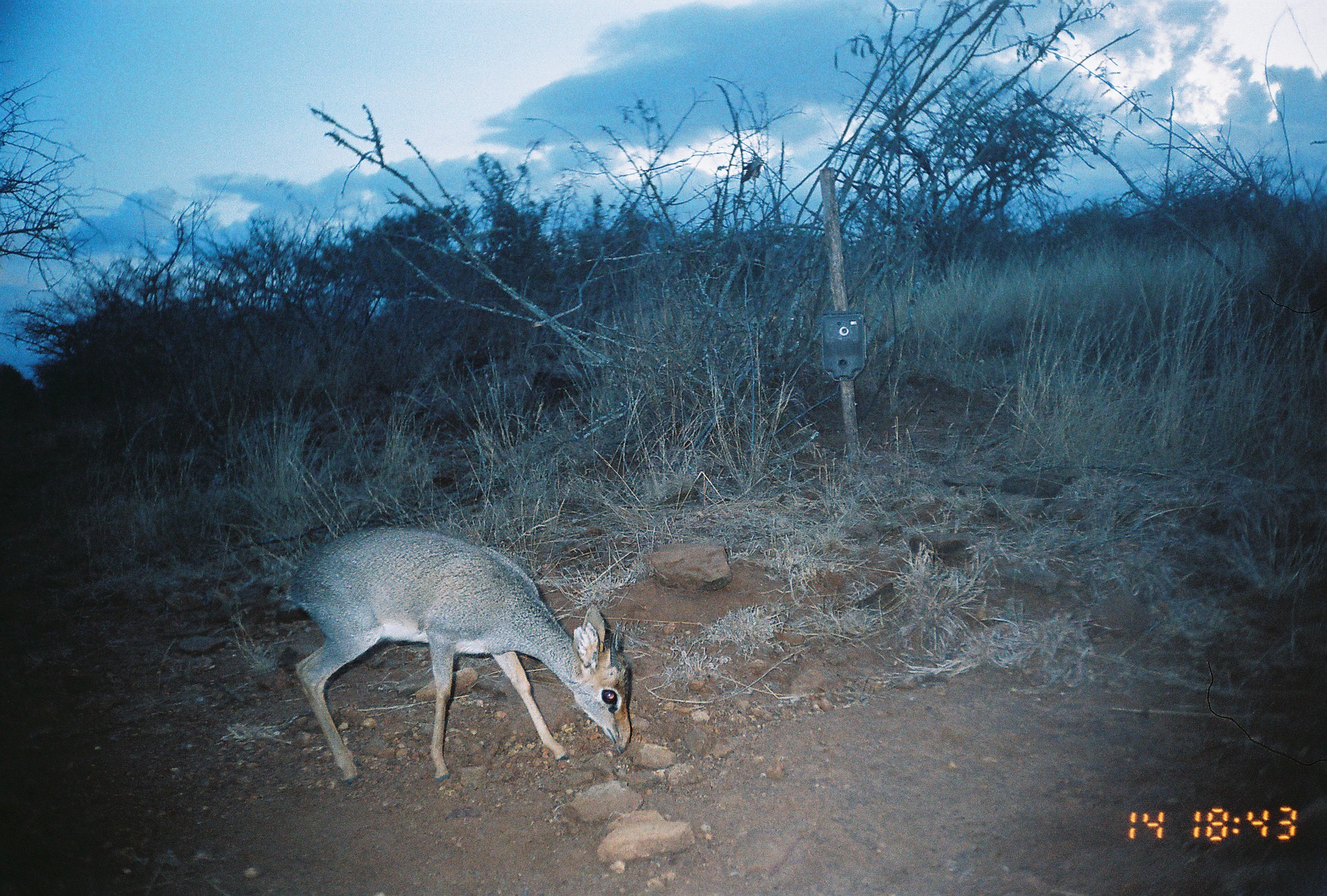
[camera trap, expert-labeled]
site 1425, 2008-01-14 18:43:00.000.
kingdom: Animalia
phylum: Chordata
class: Mammalia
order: Artiodactyla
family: Bovidae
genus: Madoqua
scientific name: Madoqua guentheri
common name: günther's dik-dik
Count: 1.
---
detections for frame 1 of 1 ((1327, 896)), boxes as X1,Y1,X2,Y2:
madoqua guentheri: 287,520,631,784